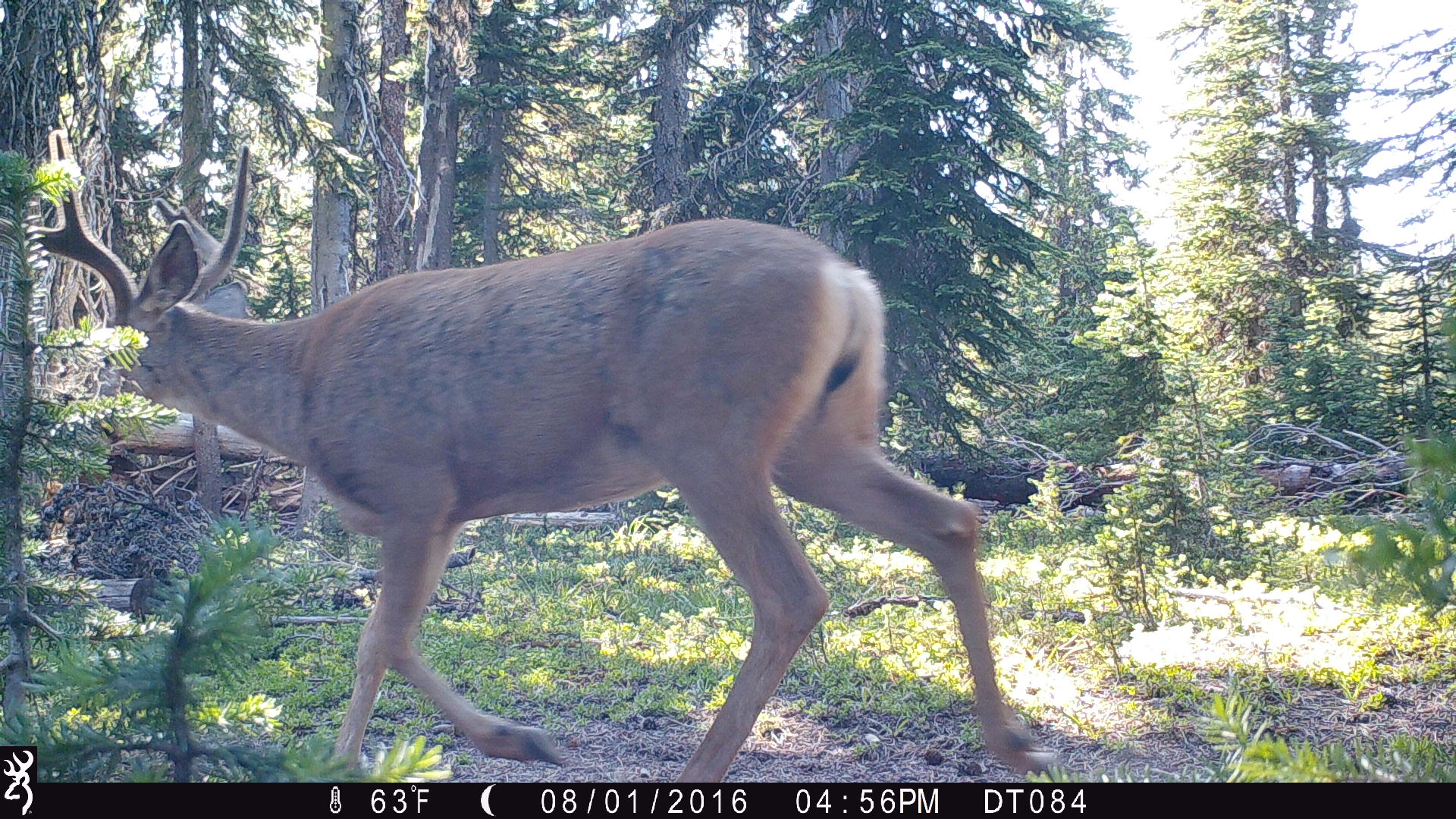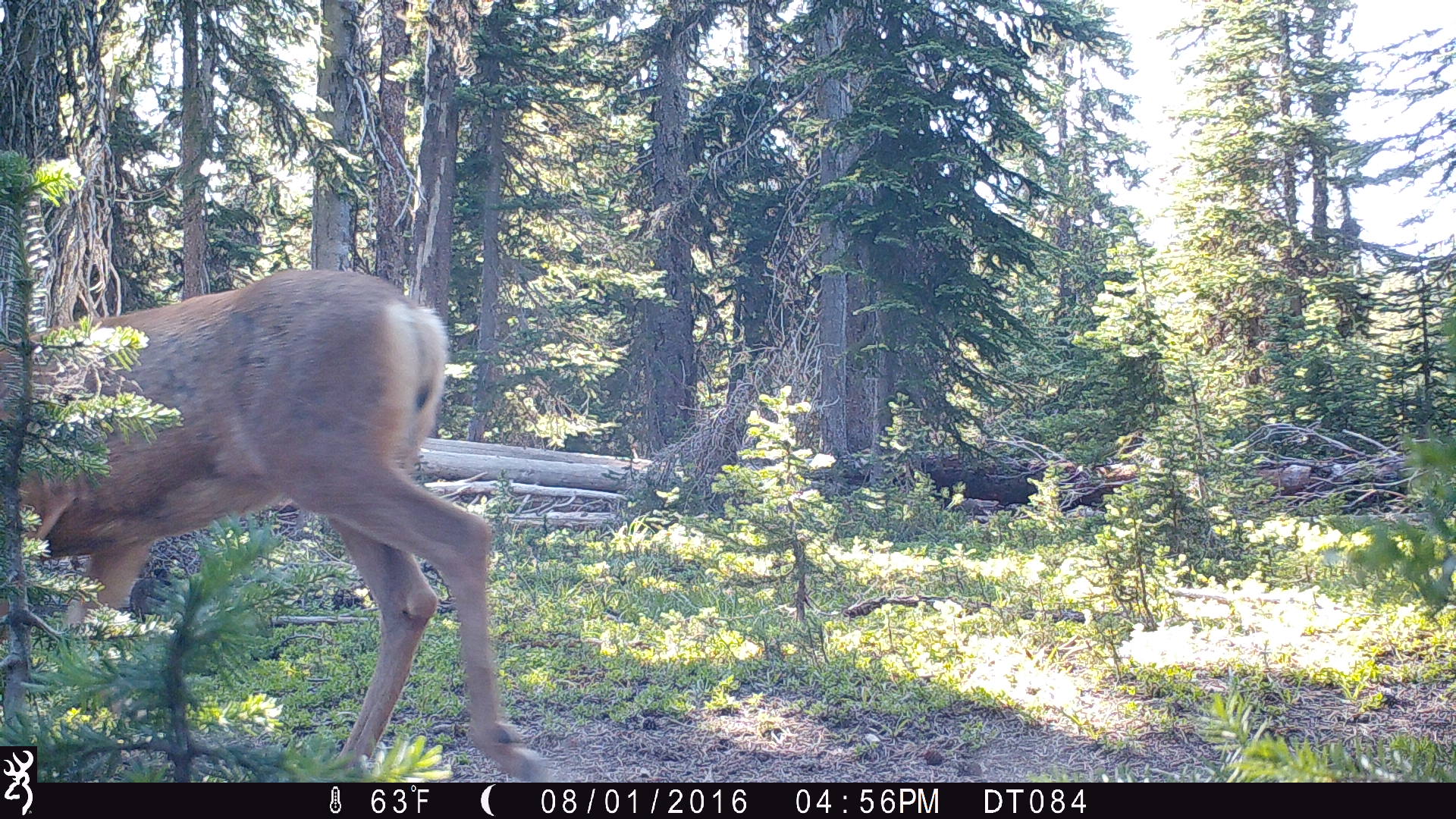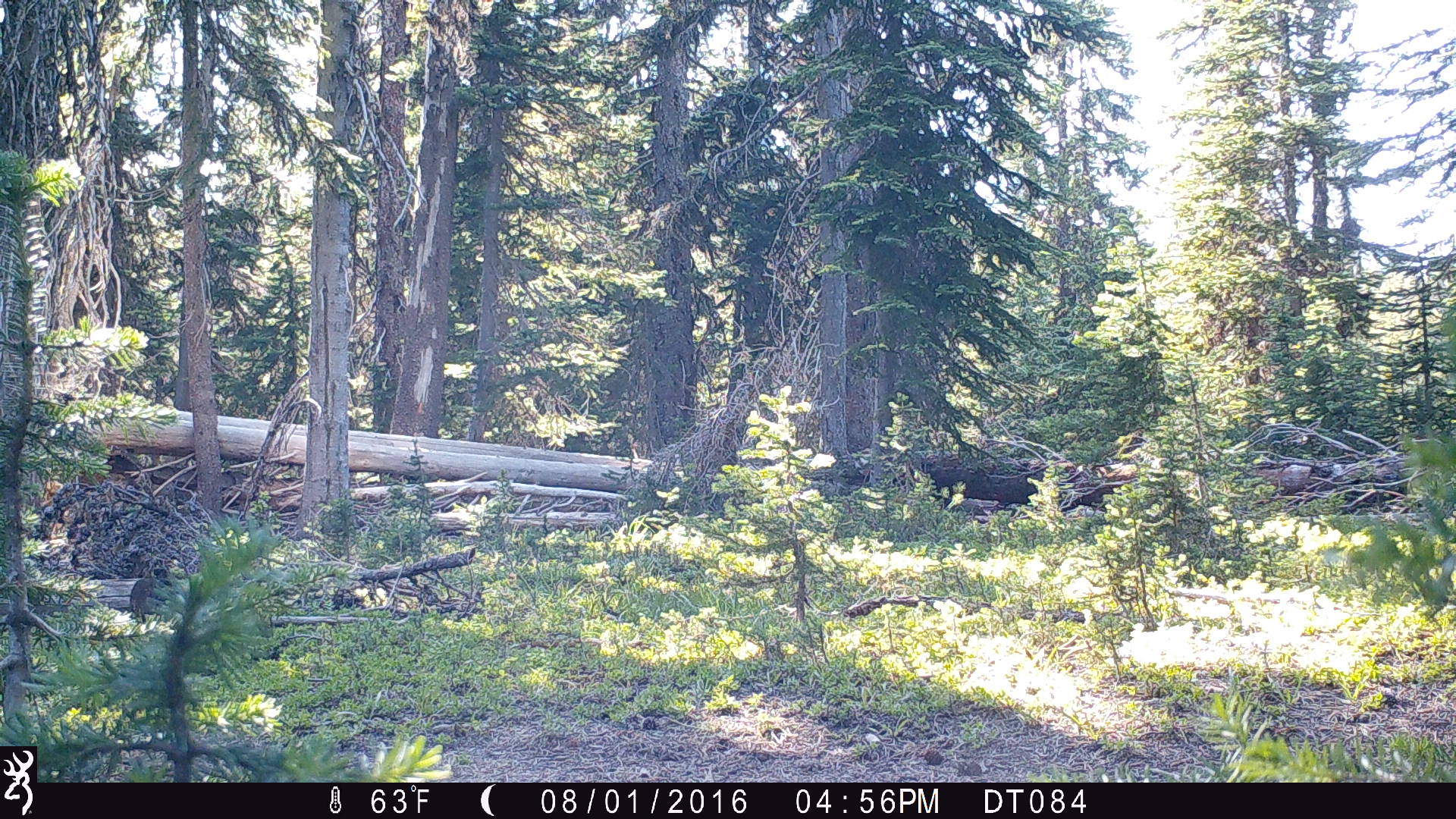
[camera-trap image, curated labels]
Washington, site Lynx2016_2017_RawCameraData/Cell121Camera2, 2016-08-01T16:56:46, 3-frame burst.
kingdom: Animalia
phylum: Chordata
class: Mammalia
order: Artiodactyla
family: Cervidae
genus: Odocoileus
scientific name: Odocoileus hemionus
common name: mule deer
Odocoileus hemionus (mule deer). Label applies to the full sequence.